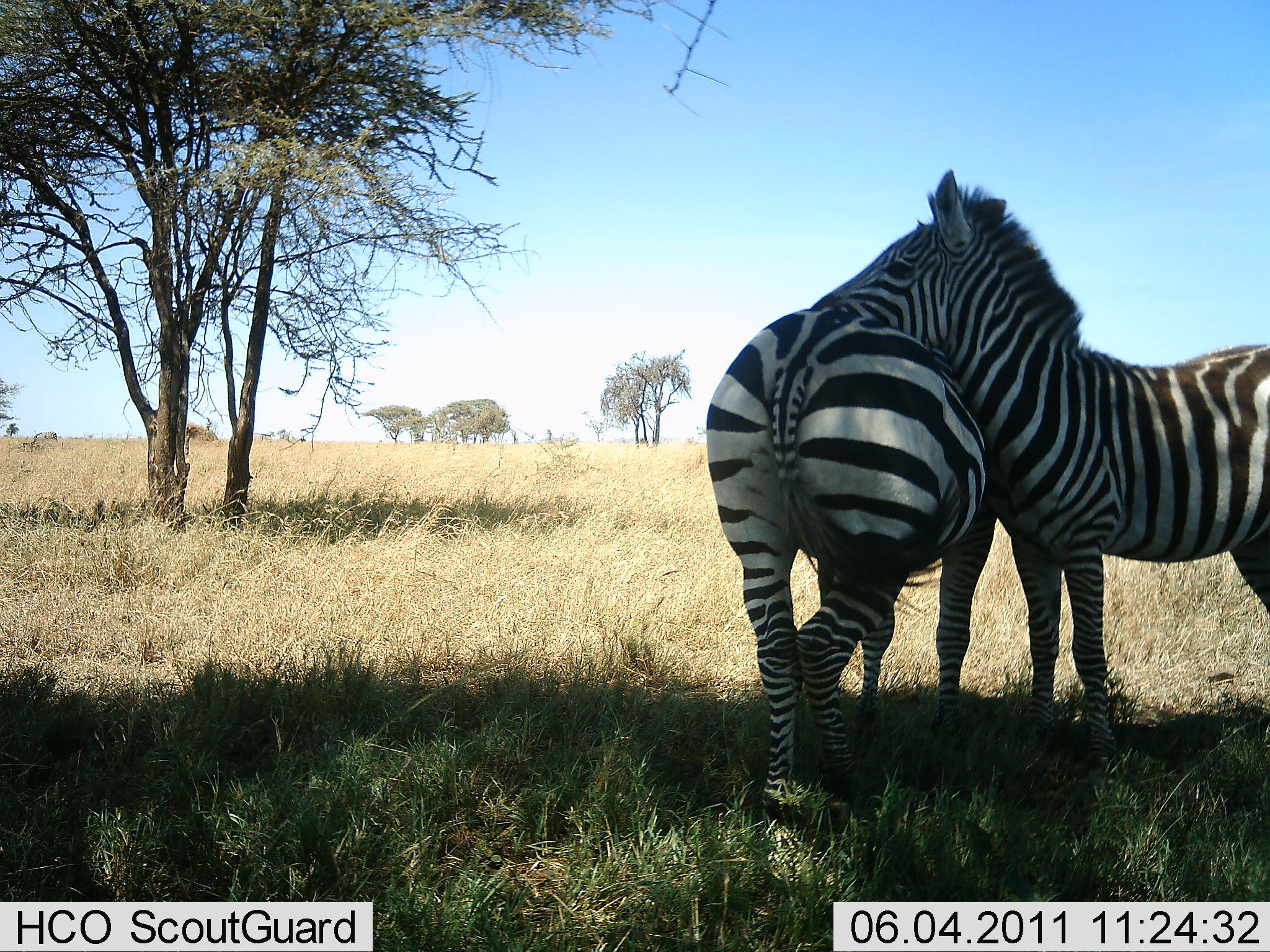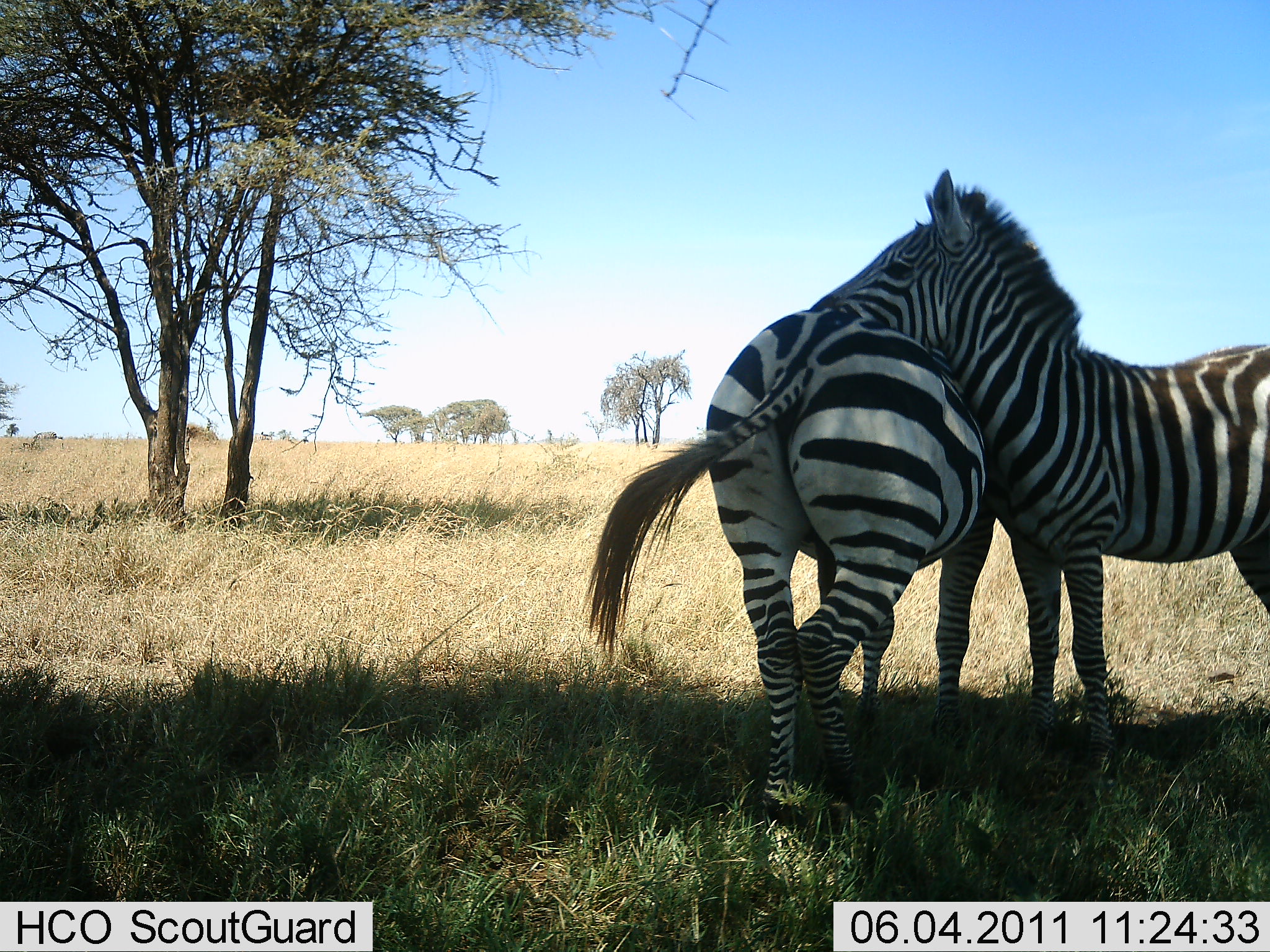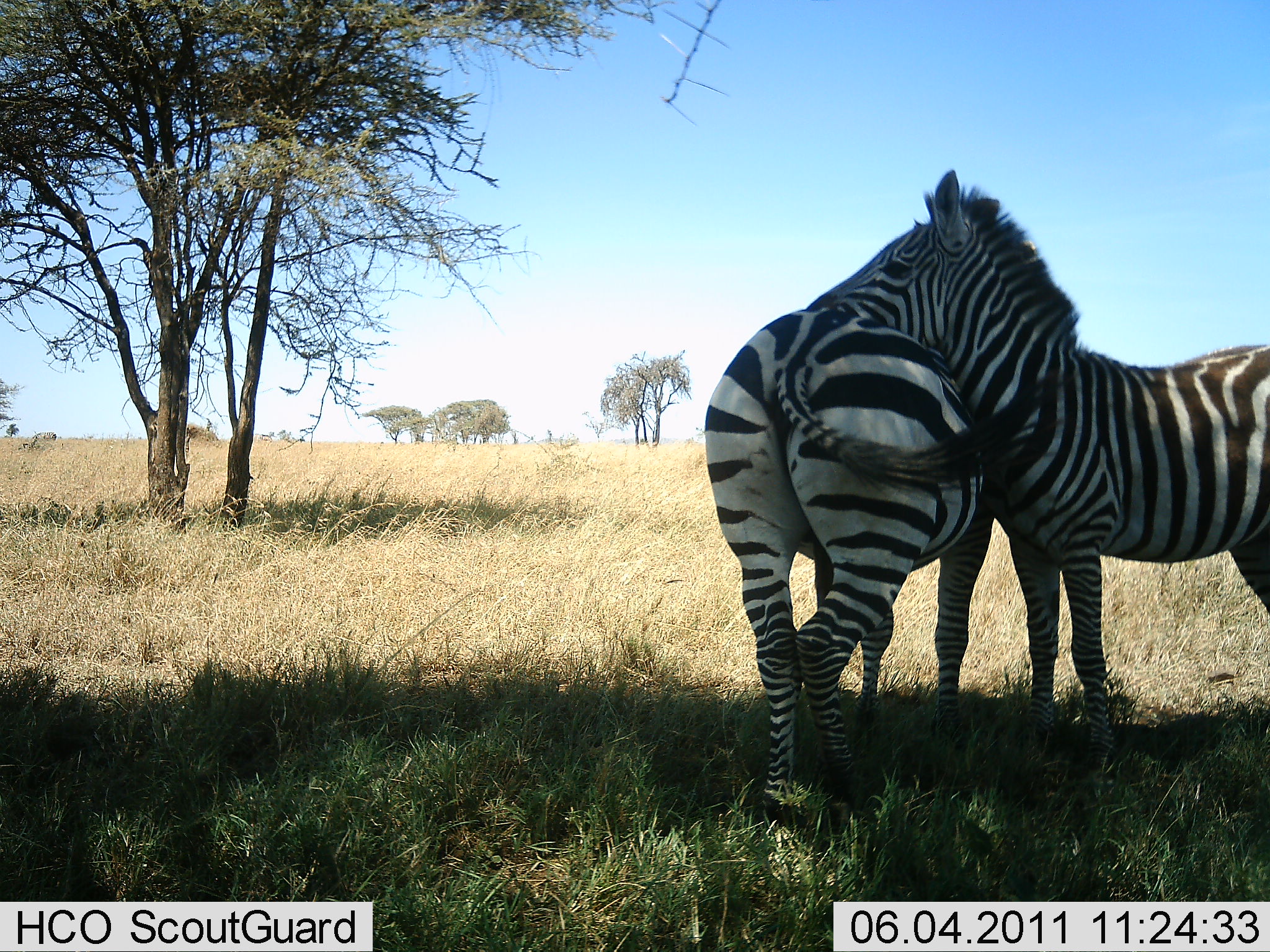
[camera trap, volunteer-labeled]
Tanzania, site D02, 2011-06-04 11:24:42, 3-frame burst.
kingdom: Animalia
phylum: Chordata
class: Mammalia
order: Perissodactyla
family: Equidae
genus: Equus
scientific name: Equus quagga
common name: plains zebra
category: zebra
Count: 2.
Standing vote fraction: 57%.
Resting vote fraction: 7%.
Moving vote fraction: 0%.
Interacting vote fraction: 100%.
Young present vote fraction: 7%.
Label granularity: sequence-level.